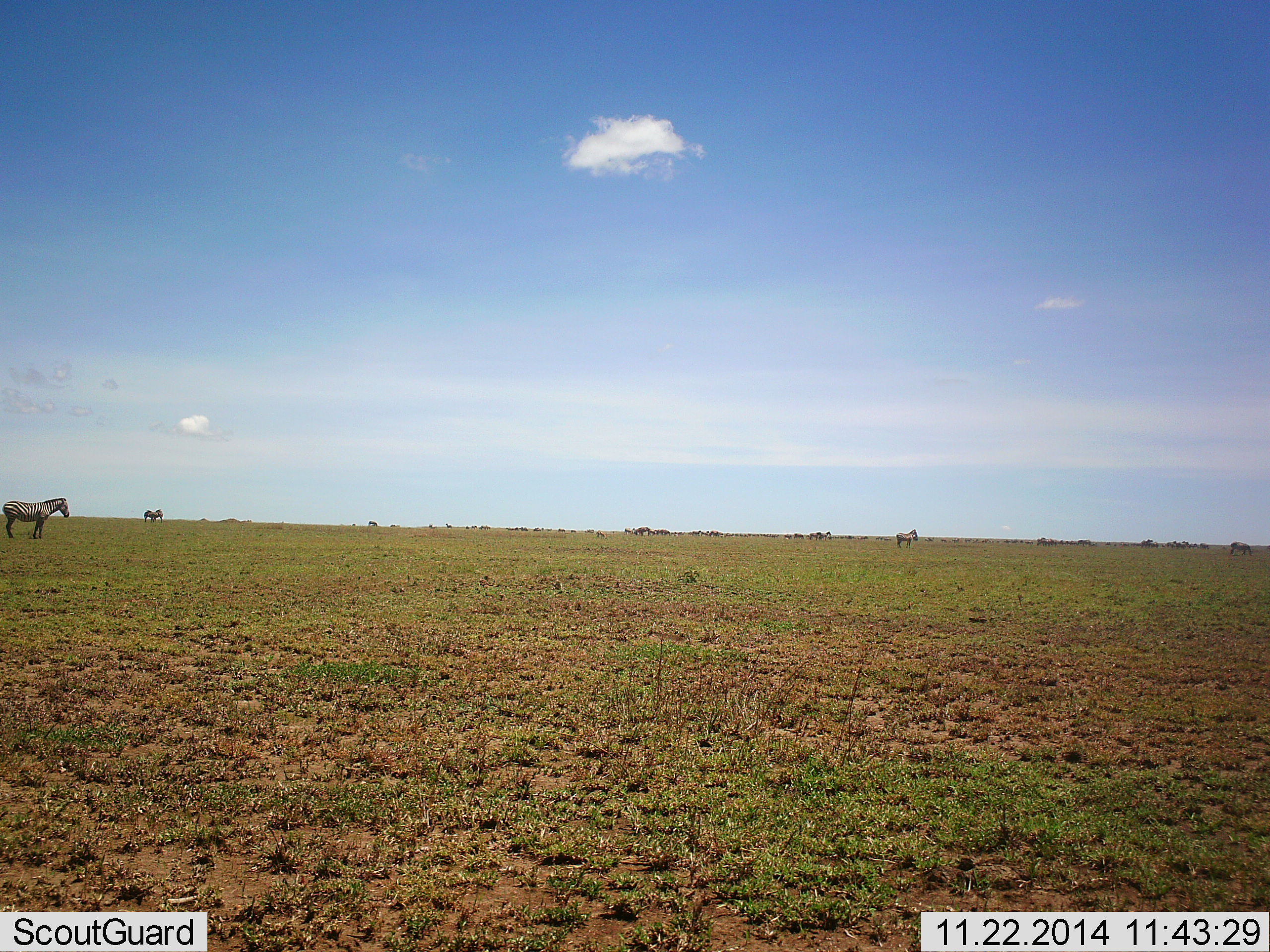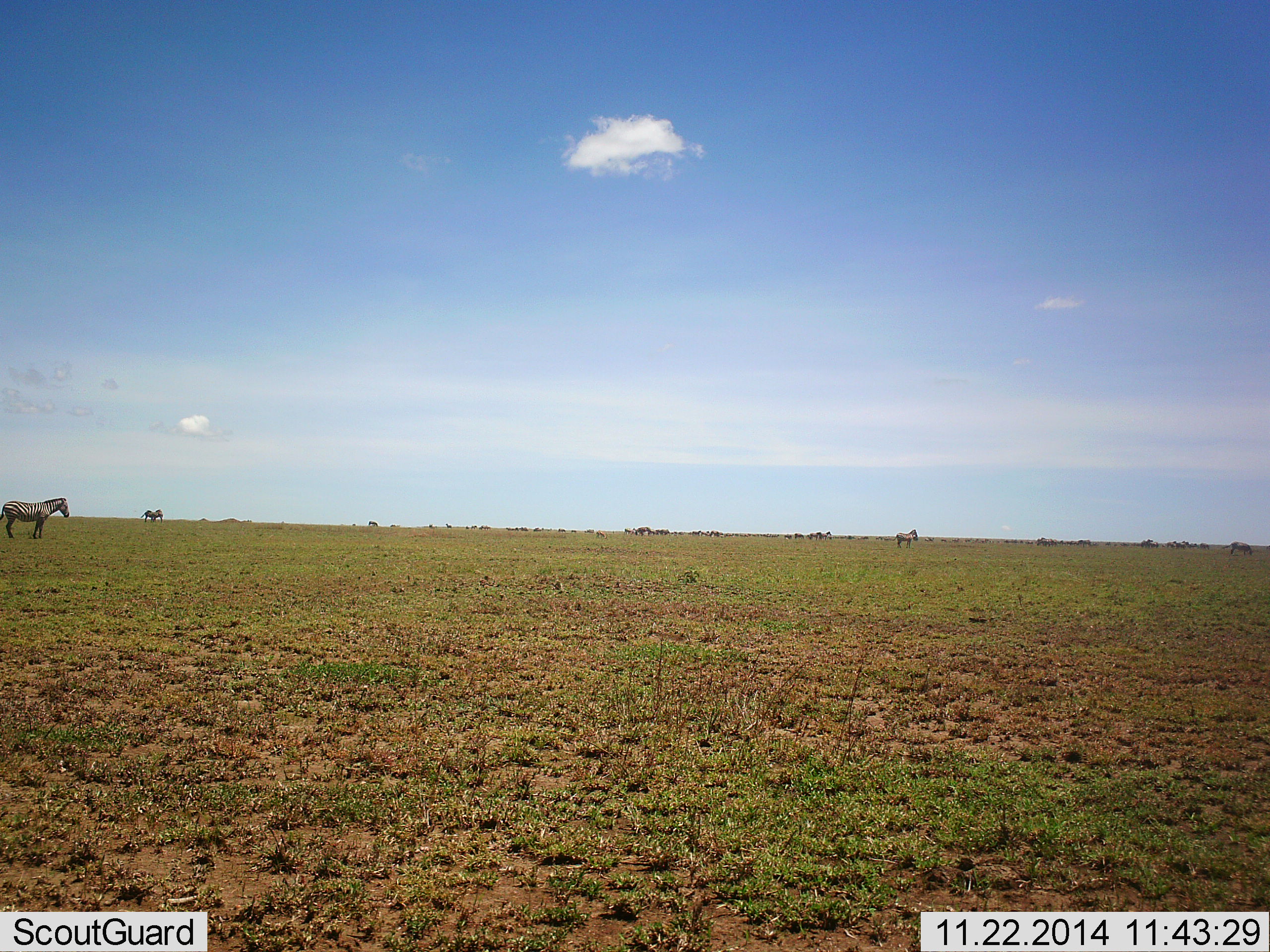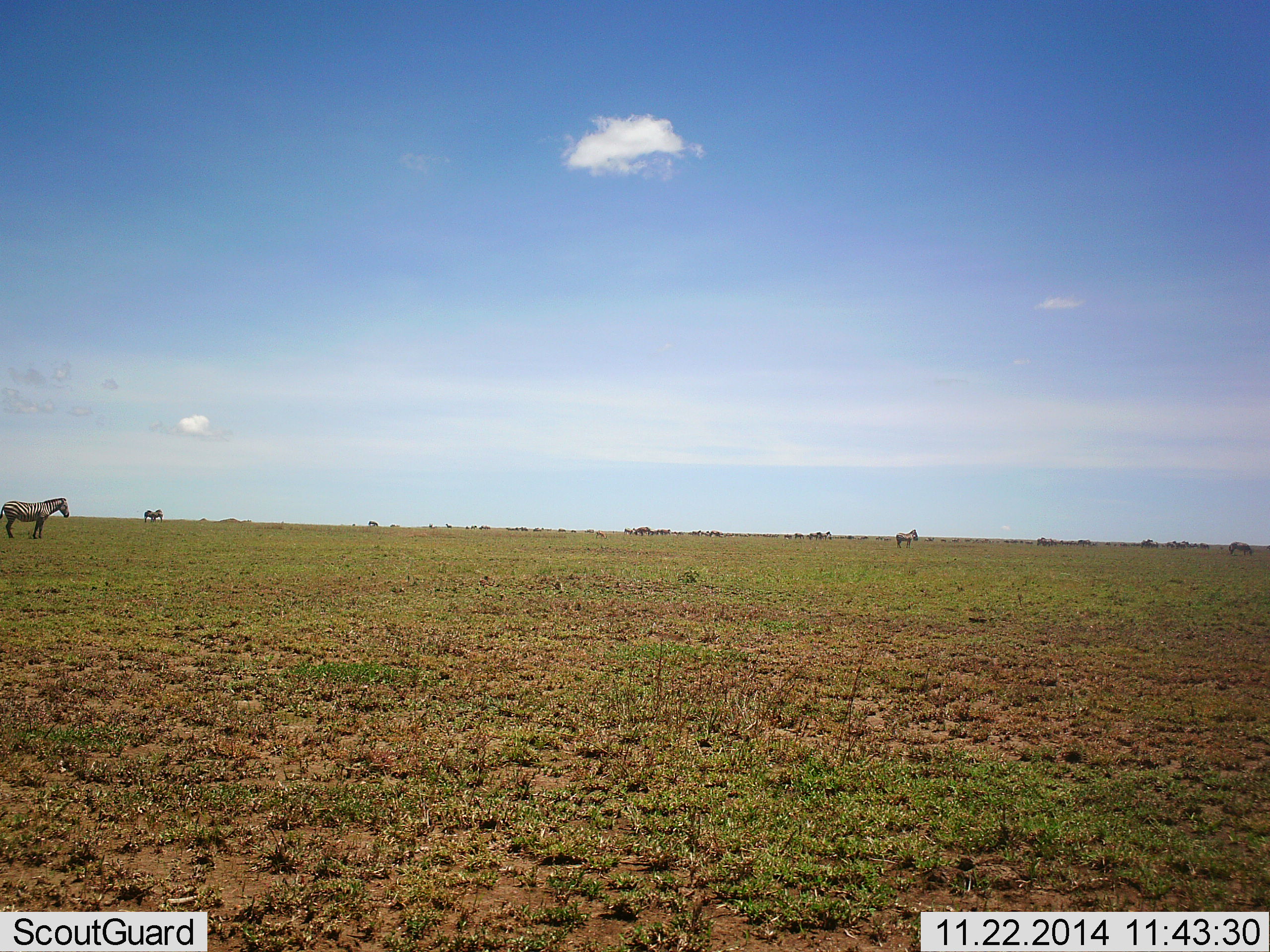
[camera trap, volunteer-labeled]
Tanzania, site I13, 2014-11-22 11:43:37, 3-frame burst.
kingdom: Animalia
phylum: Chordata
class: Mammalia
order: Perissodactyla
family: Equidae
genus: Equus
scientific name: Equus quagga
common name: plains zebra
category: zebra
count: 3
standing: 100%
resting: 0%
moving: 0%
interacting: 0%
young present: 0%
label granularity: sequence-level